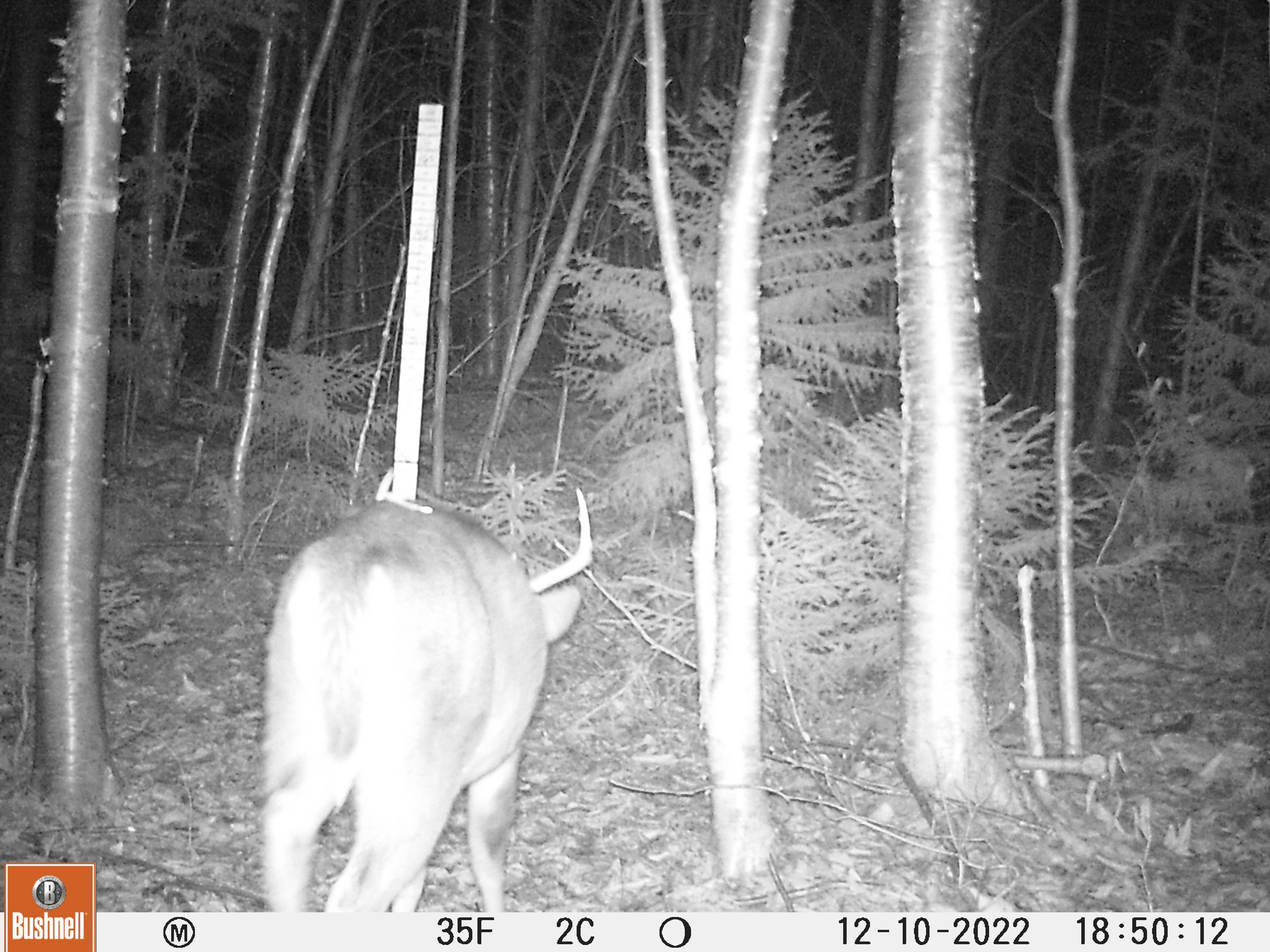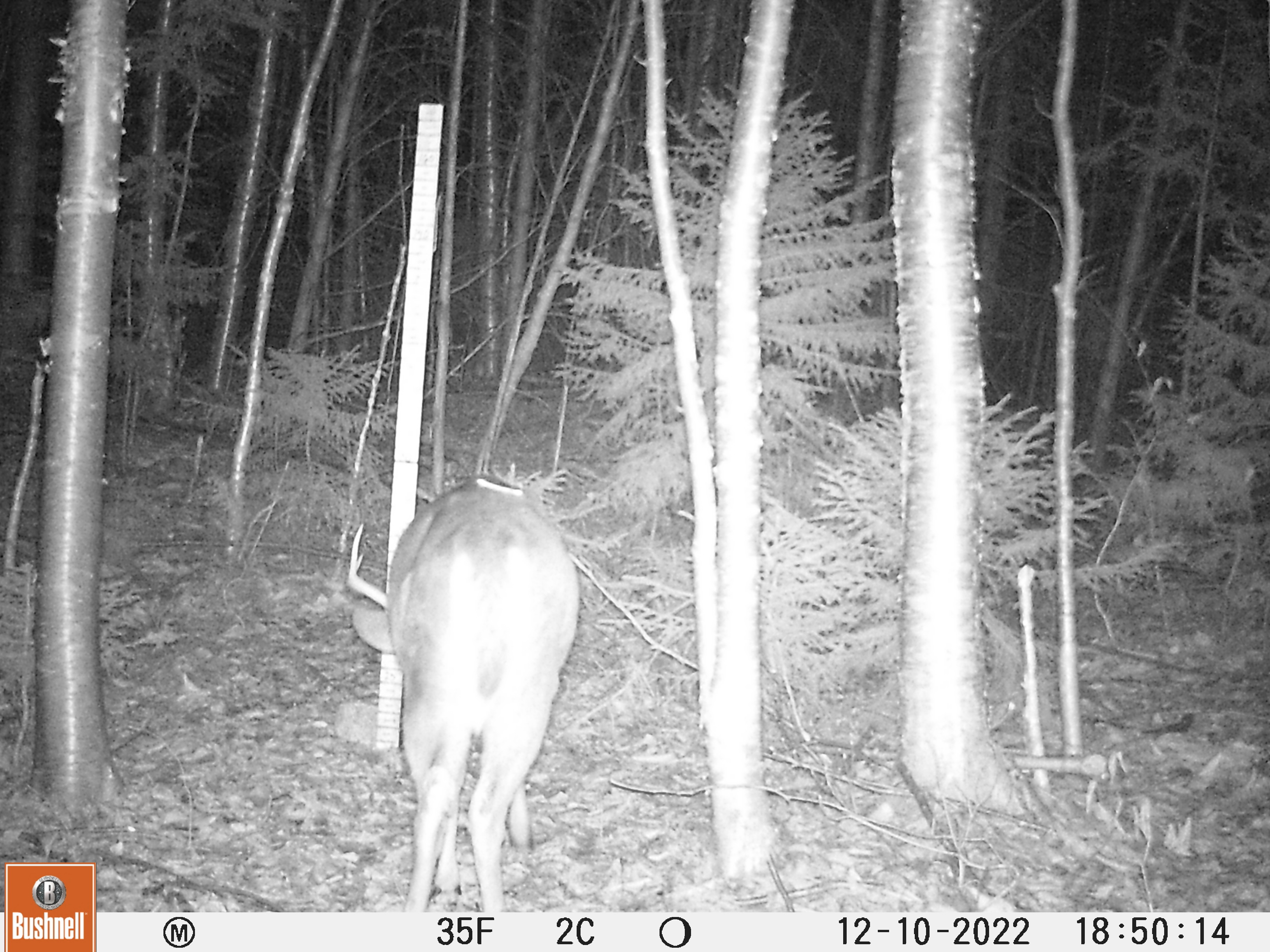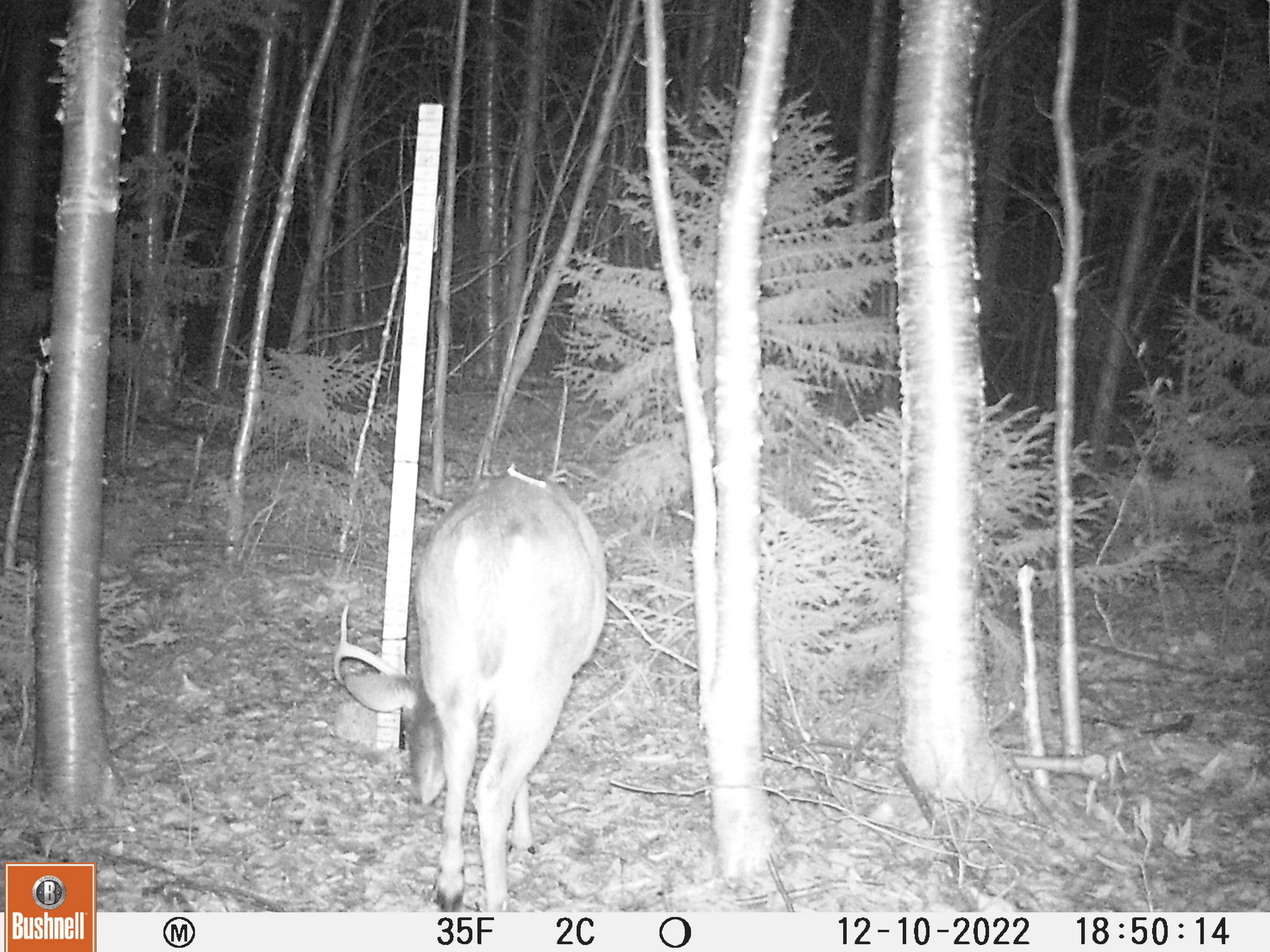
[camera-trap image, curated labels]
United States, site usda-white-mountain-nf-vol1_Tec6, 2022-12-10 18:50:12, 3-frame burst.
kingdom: Animalia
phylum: Chordata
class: Mammalia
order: Artiodactyla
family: Cervidae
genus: Odocoileus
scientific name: Odocoileus virginianus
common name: white-tailed deer